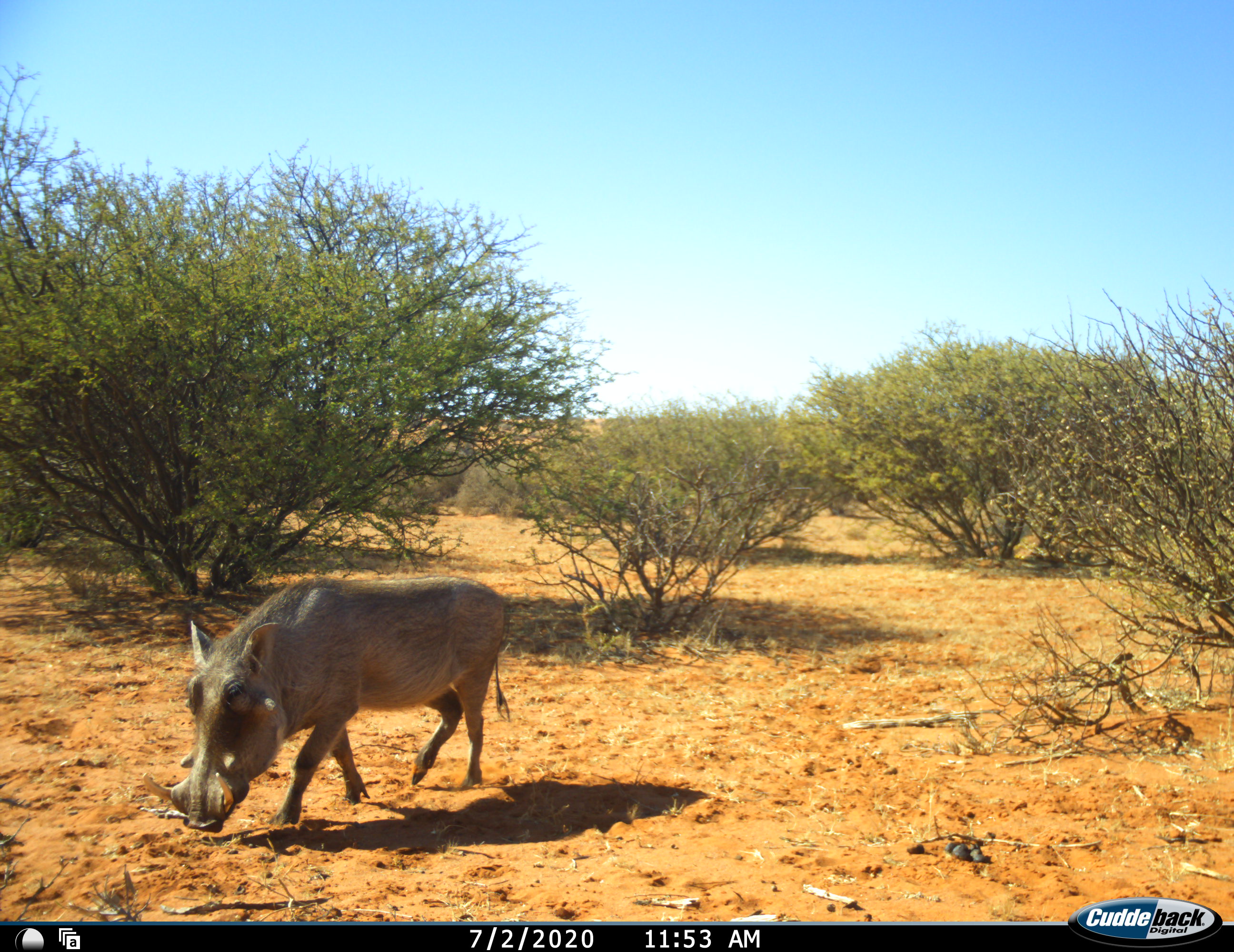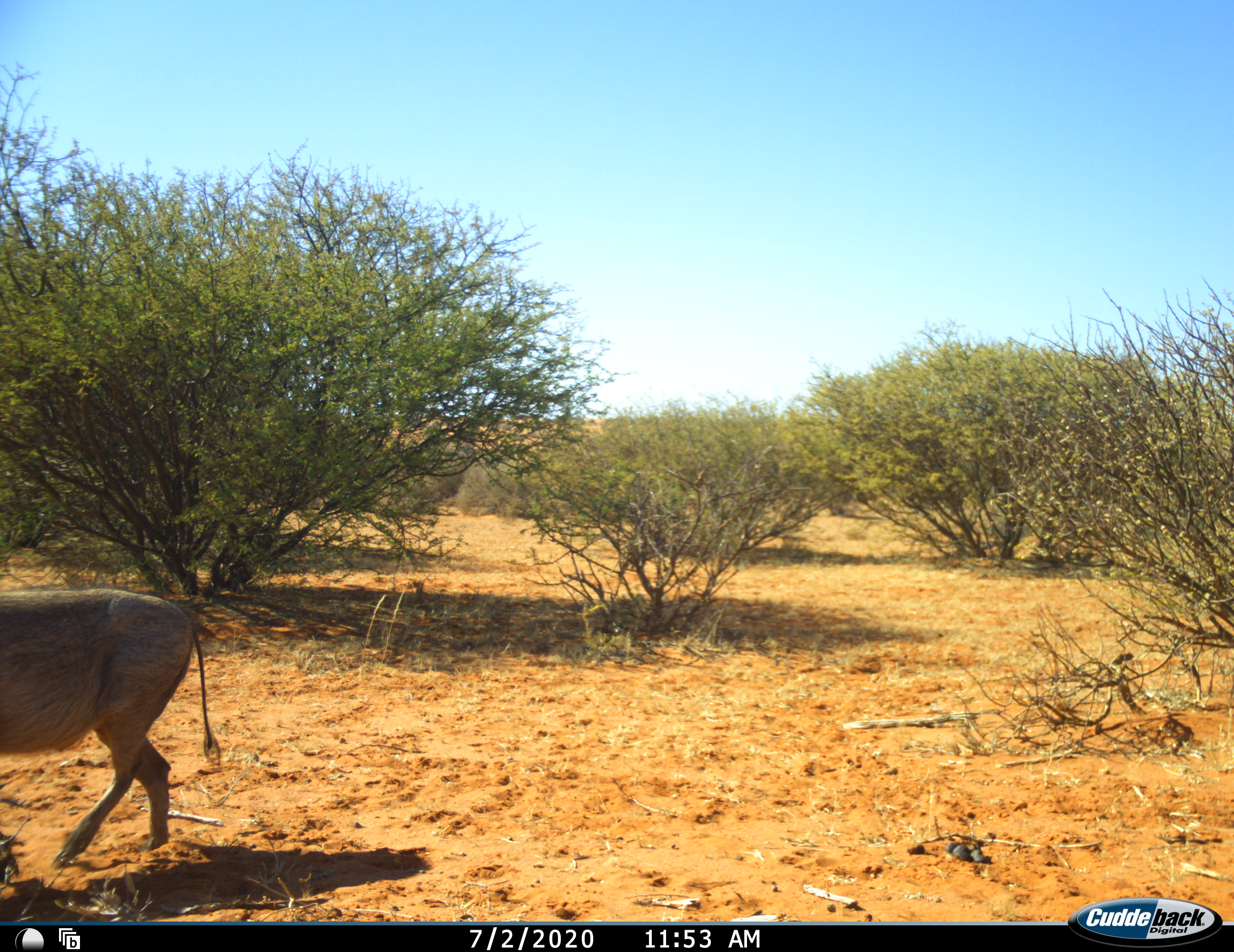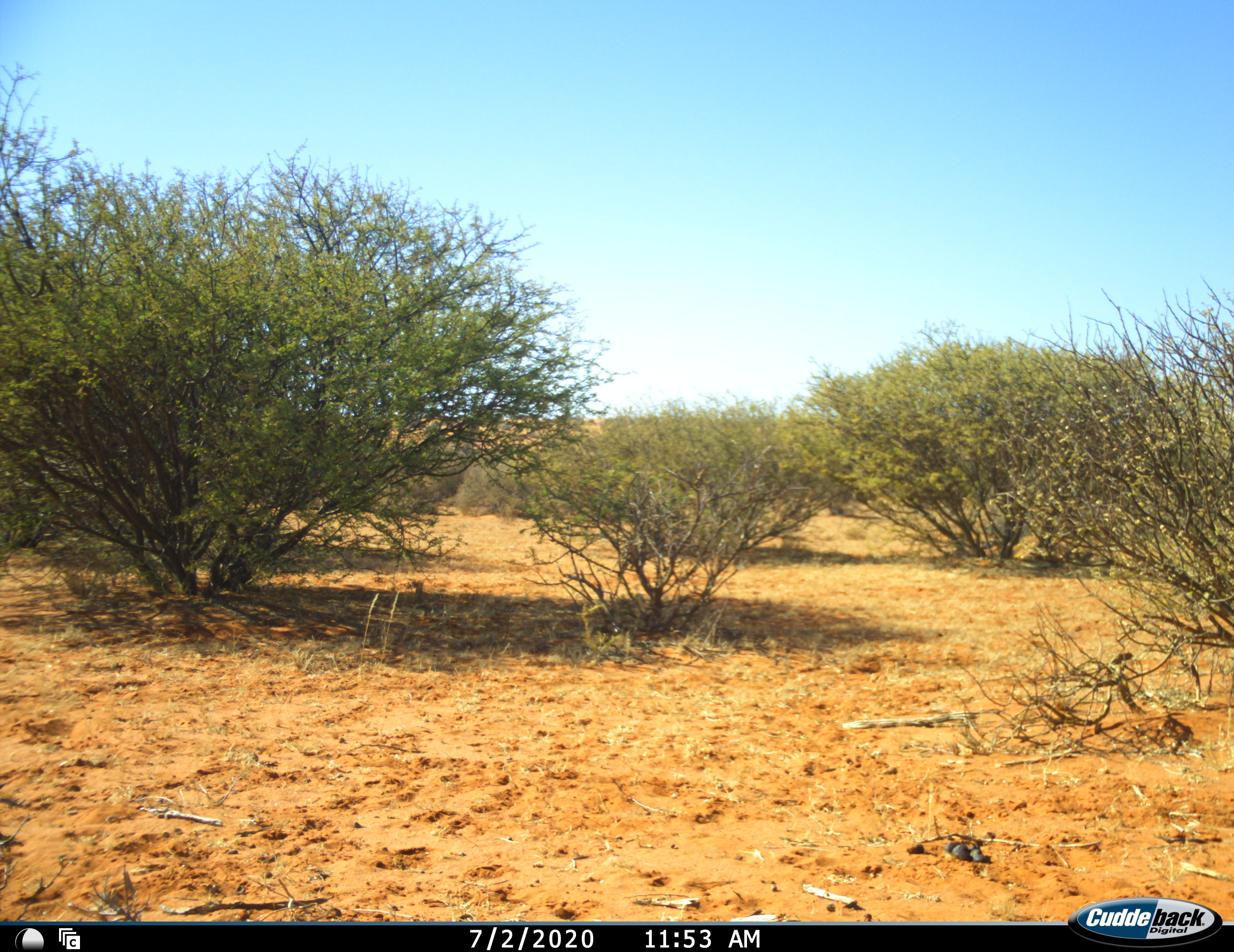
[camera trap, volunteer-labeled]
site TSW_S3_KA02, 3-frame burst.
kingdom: Animalia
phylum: Chordata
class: Mammalia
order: Artiodactyla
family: Suidae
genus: Phacochoerus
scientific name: Phacochoerus africanus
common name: warthog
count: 1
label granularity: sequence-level